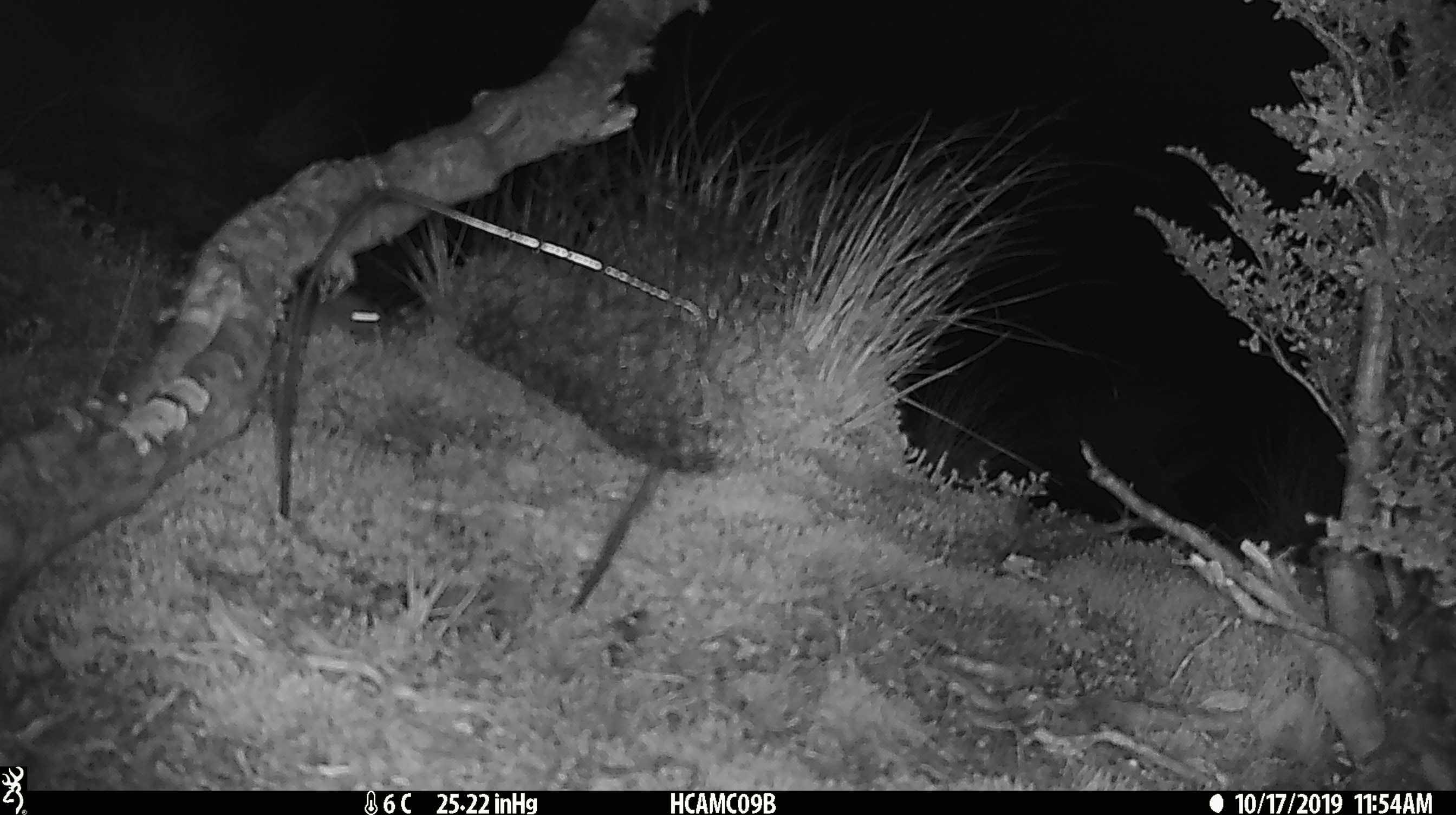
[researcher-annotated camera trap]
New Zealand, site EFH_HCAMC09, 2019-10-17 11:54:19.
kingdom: Animalia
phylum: Chordata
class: Mammalia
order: Rodentia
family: Muridae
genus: Mus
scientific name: Mus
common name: mouse